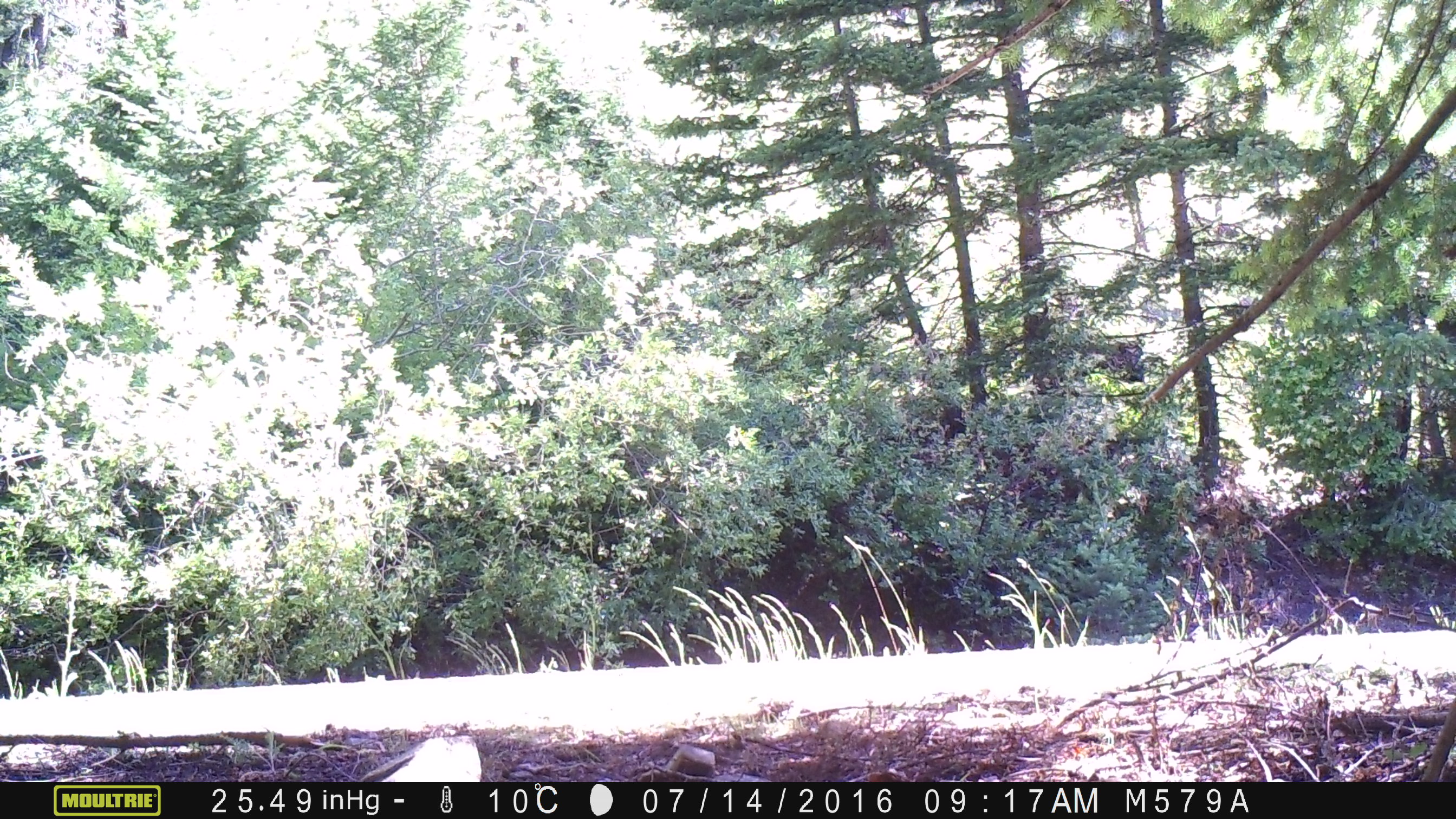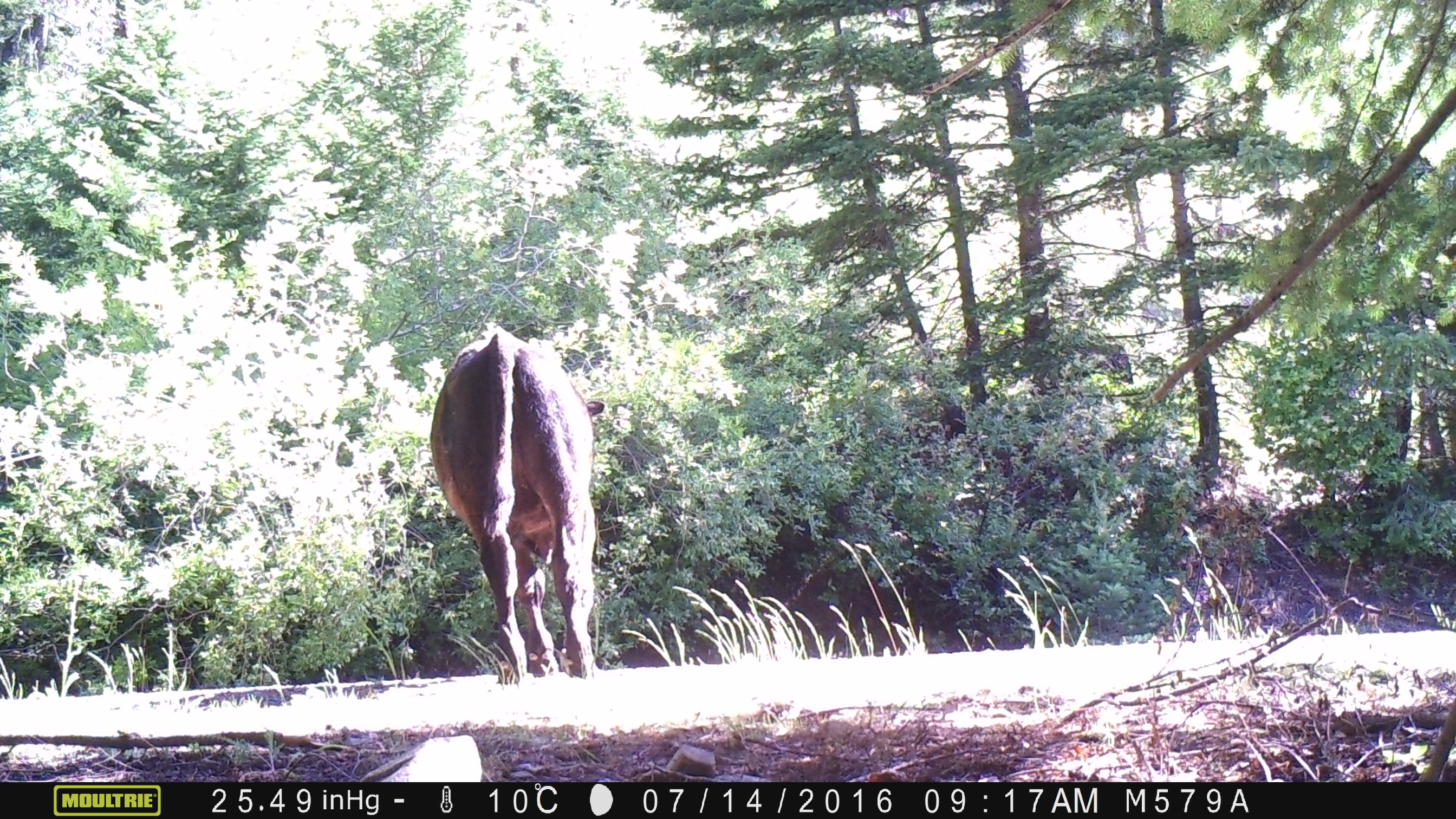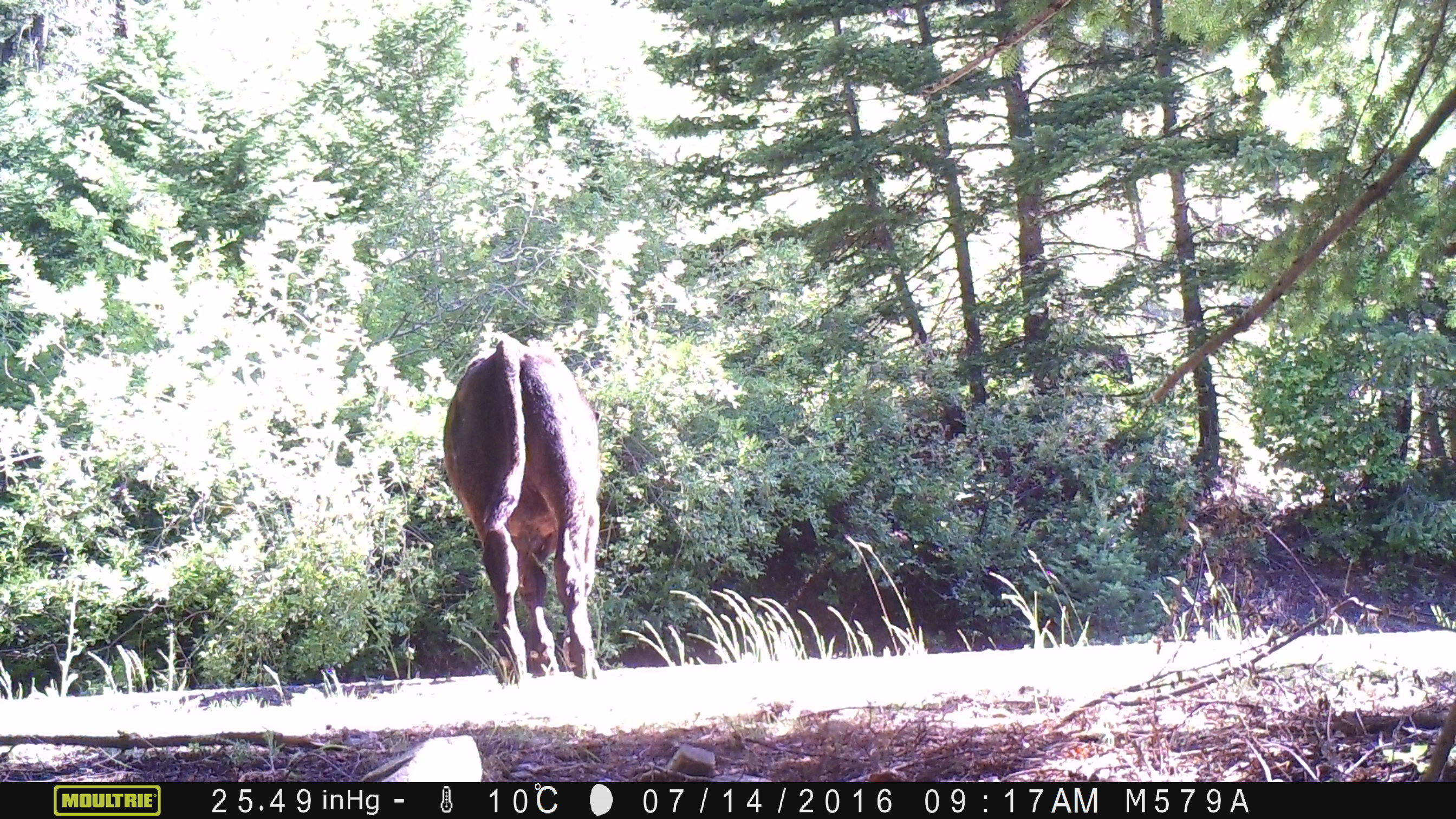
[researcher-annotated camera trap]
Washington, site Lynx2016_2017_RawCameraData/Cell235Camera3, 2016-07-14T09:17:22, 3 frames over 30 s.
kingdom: Animalia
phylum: Chordata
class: Mammalia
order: Artiodactyla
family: Bovidae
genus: Bos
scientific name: Bos taurus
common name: domestic cattle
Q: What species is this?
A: Domestic cattle (Bos taurus).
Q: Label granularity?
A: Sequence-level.